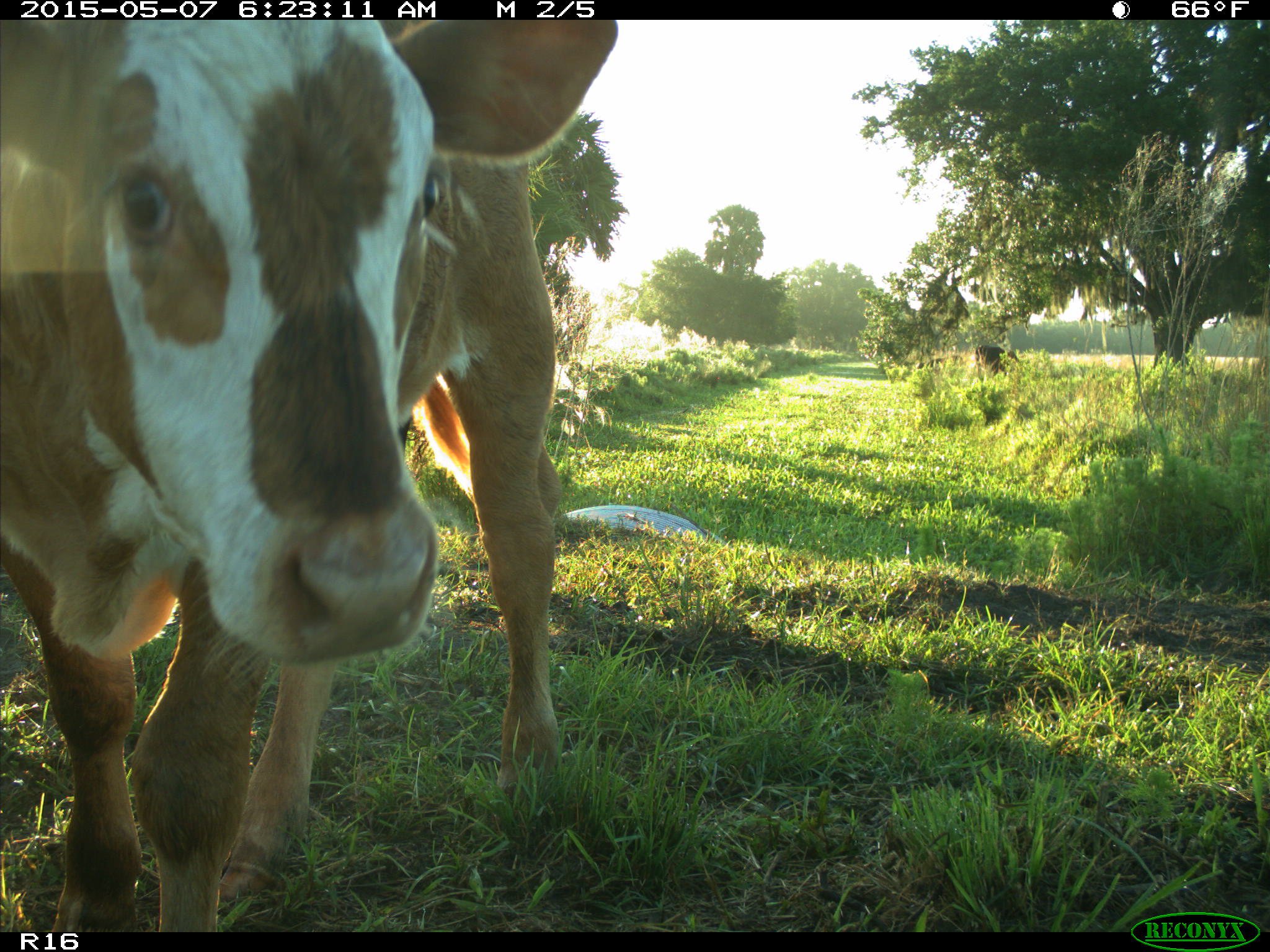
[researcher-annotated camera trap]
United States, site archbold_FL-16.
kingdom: Animalia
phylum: Chordata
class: Mammalia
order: Artiodactyla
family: Bovidae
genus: Bos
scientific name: Bos taurus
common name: domestic cow